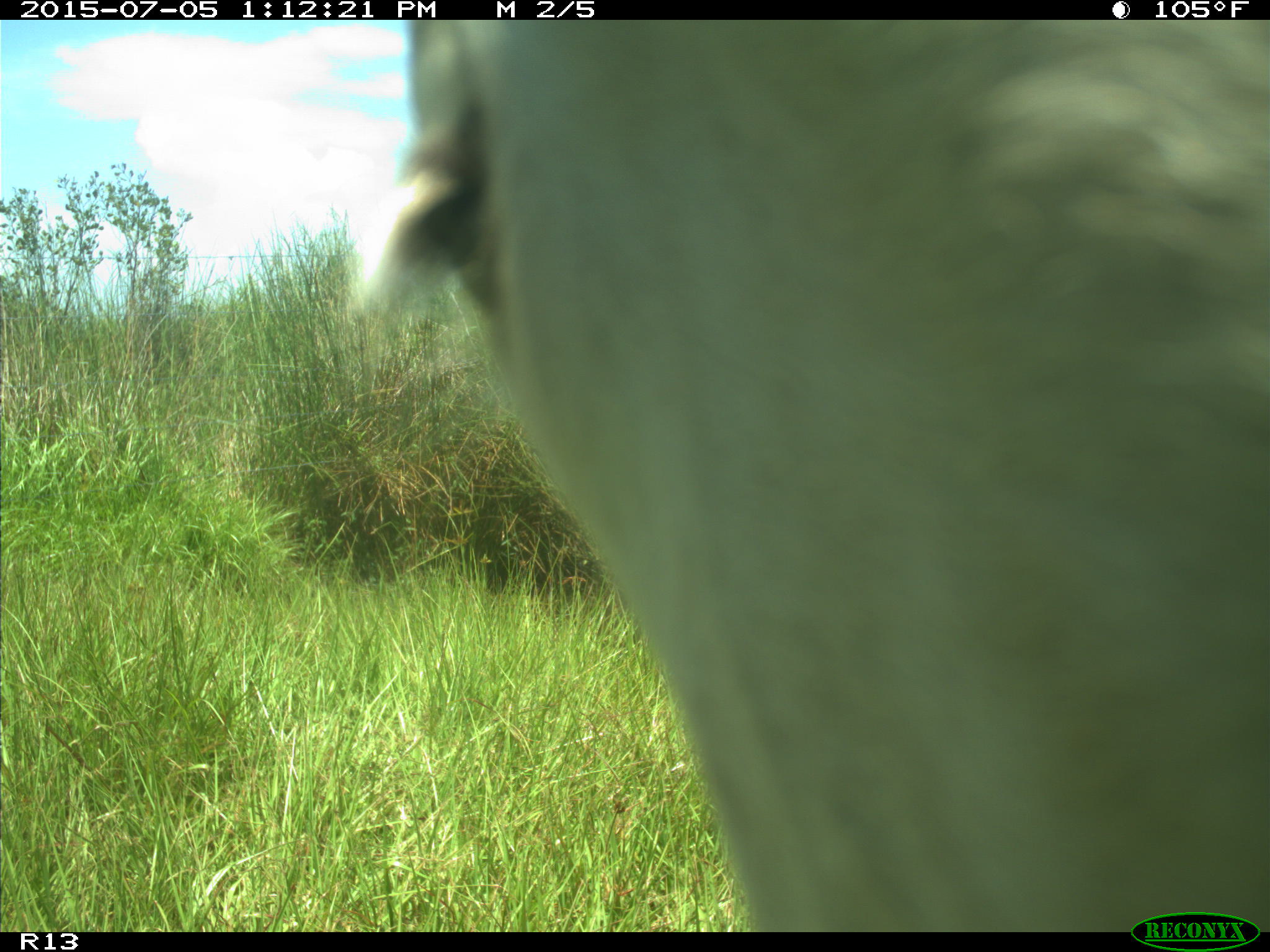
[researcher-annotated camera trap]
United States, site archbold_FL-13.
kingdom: Animalia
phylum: Chordata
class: Mammalia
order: Artiodactyla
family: Bovidae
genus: Bos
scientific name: Bos taurus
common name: domestic cow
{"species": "Bos taurus (domestic cow)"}